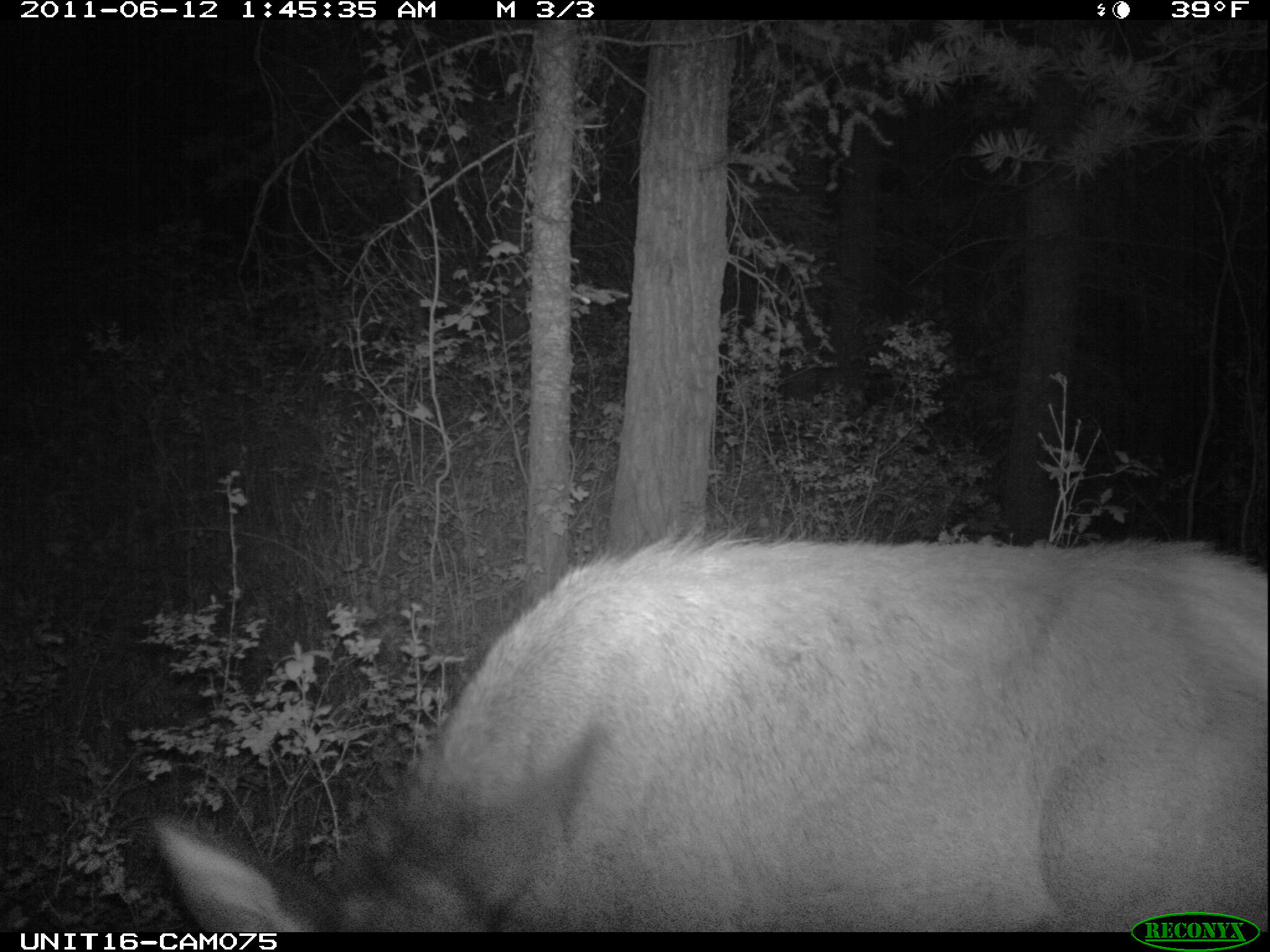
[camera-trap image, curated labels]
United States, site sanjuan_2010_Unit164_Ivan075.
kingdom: Animalia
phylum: Chordata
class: Mammalia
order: Artiodactyla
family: Cervidae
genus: Cervus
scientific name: Cervus elaphus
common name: red deer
Cervus elaphus (red deer).